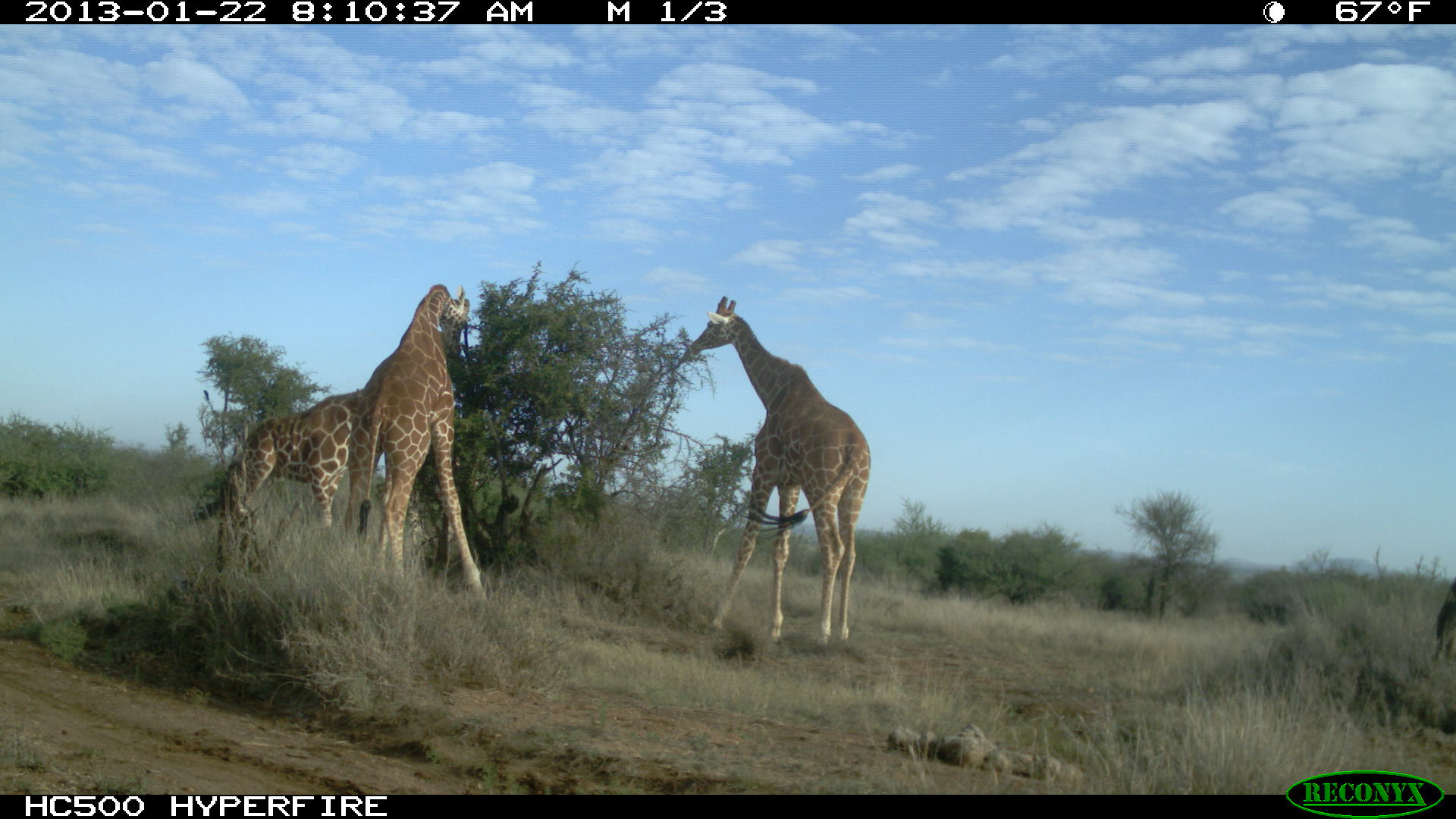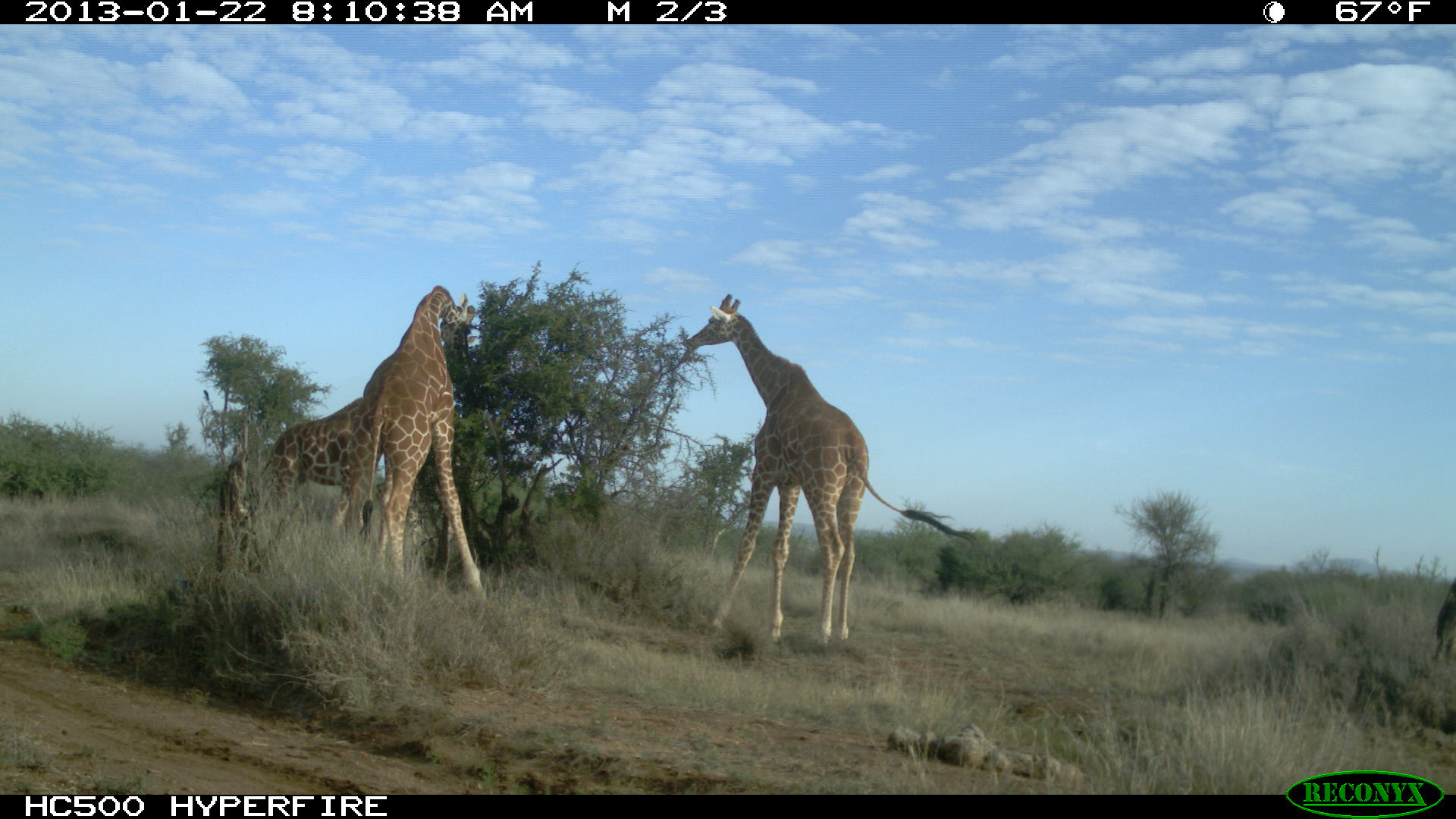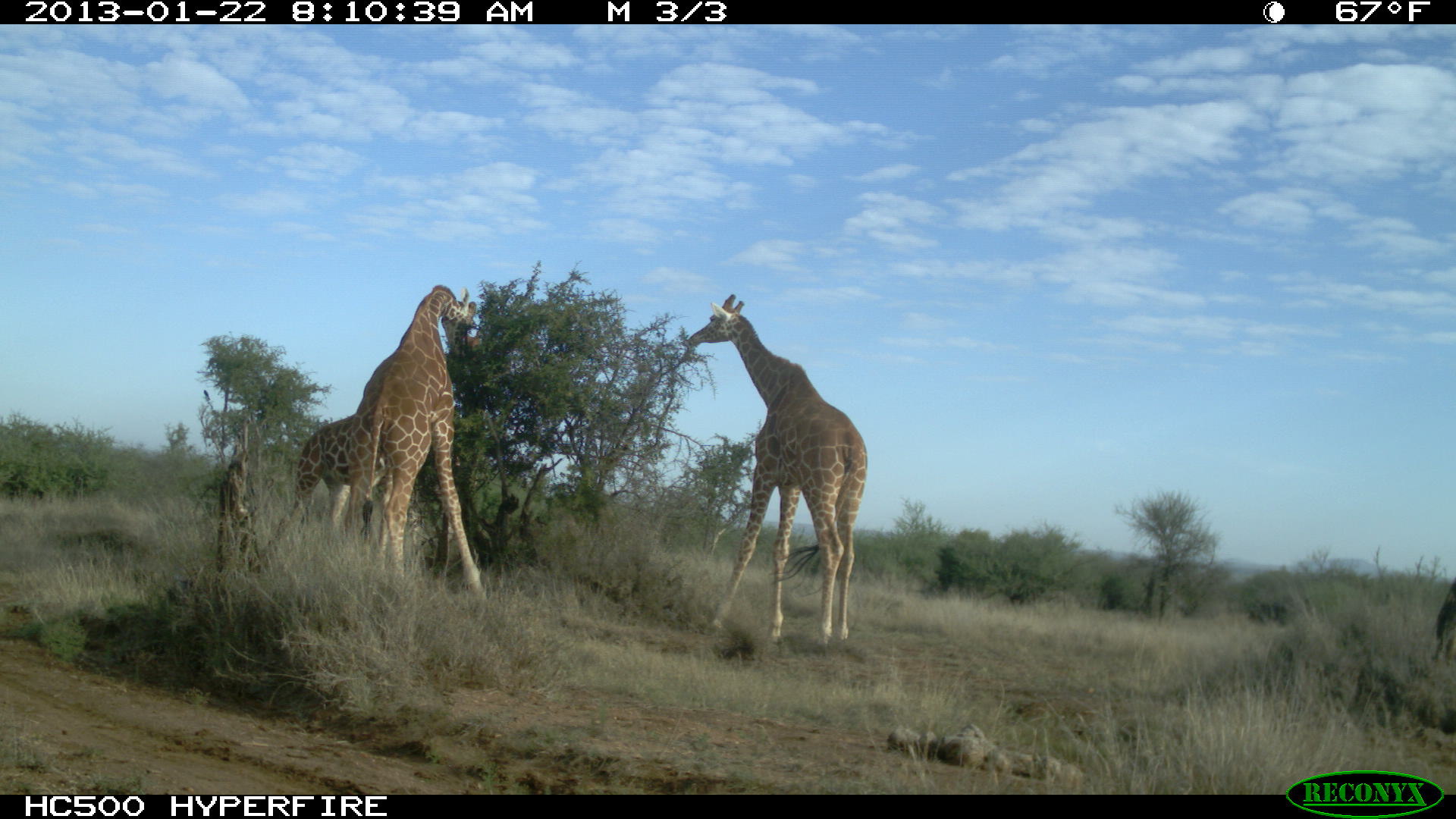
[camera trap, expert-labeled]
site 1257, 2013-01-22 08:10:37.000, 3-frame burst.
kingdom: Animalia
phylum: Chordata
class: Mammalia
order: Artiodactyla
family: Giraffidae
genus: Giraffa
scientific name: Giraffa camelopardalis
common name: giraffe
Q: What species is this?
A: Giraffa camelopardalis (giraffe).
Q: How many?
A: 4.